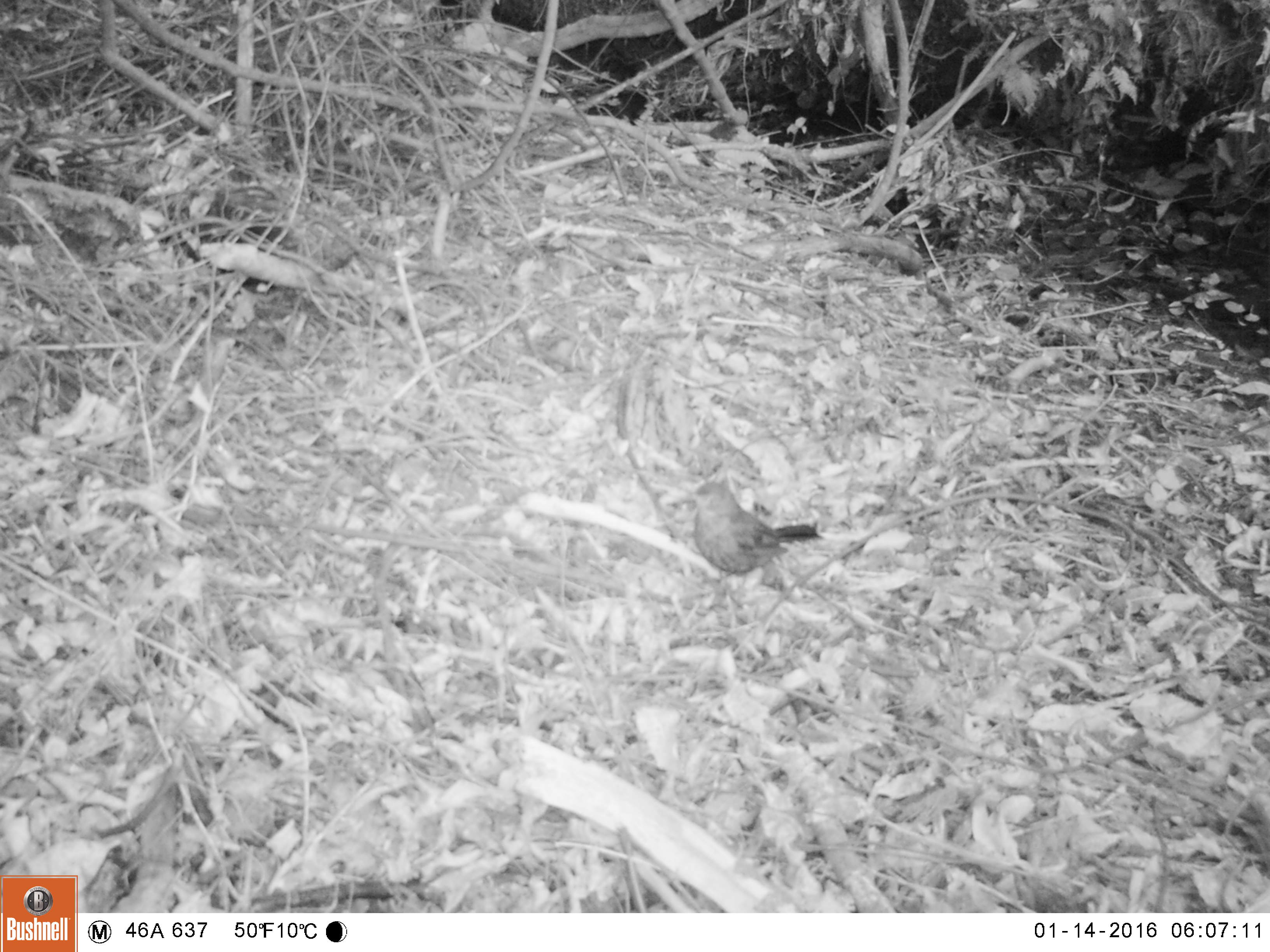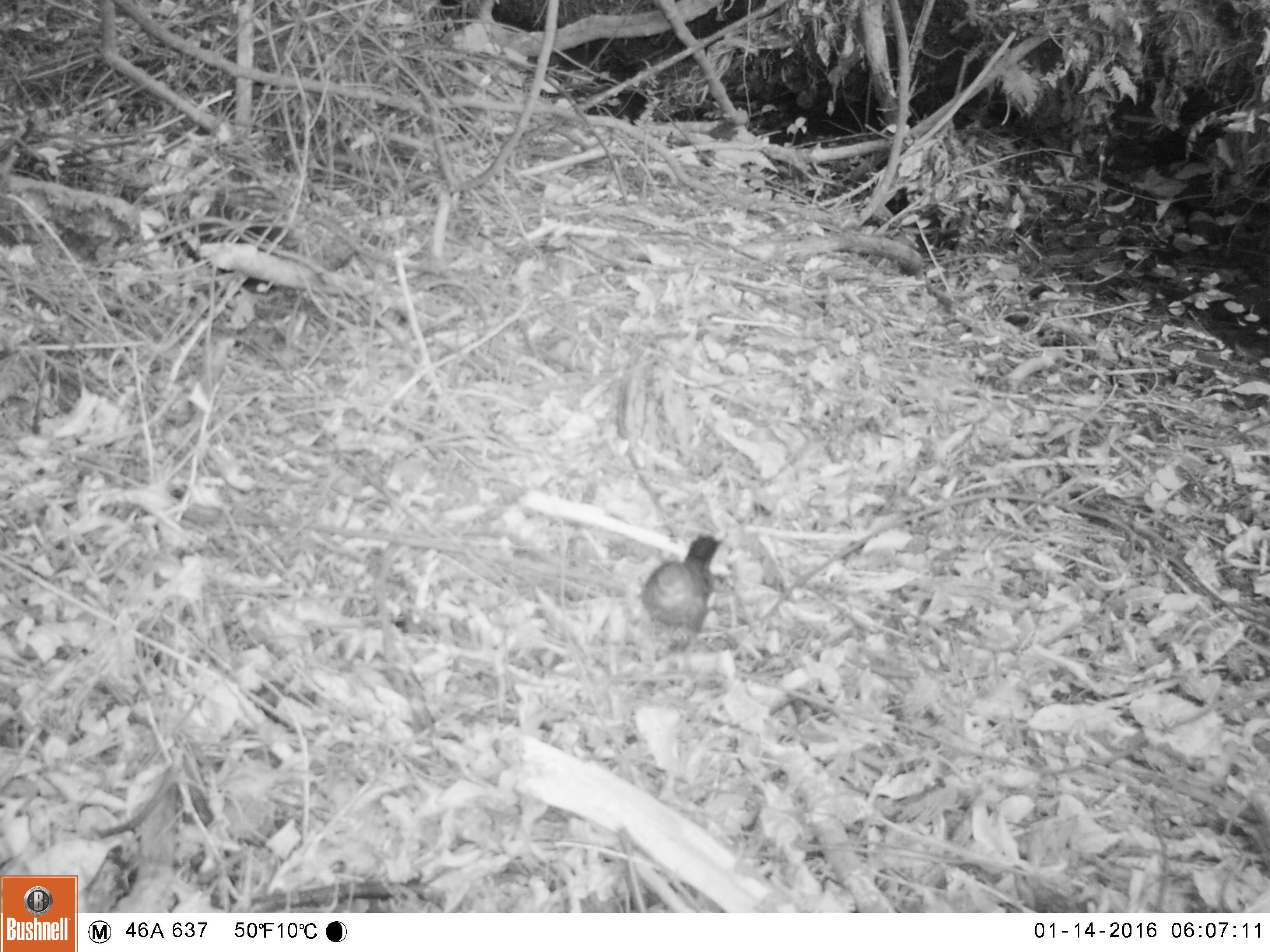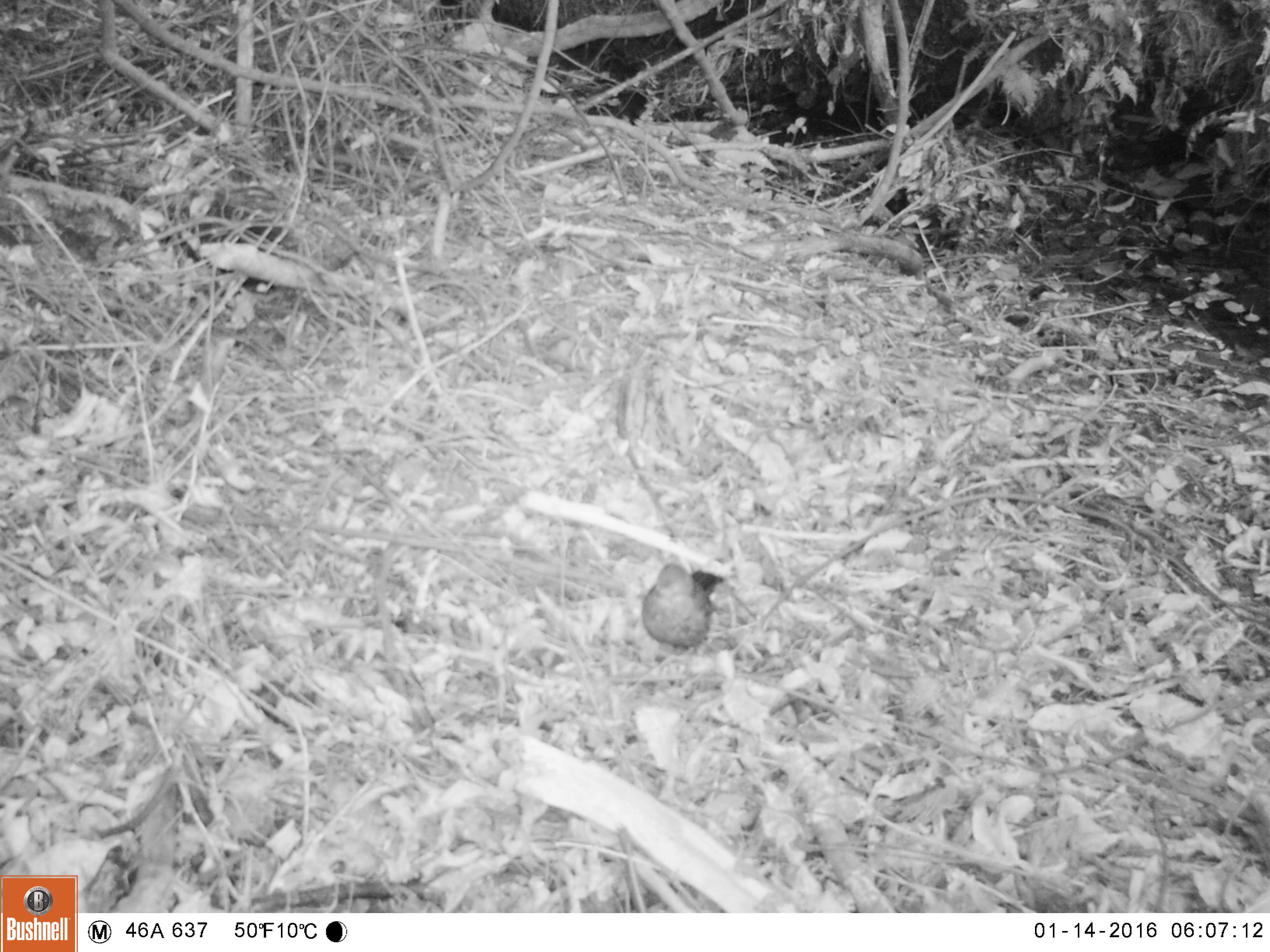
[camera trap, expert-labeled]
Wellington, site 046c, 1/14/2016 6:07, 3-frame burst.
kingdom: Animalia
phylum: Chordata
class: Aves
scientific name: Aves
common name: bird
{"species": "bird (Aves)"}